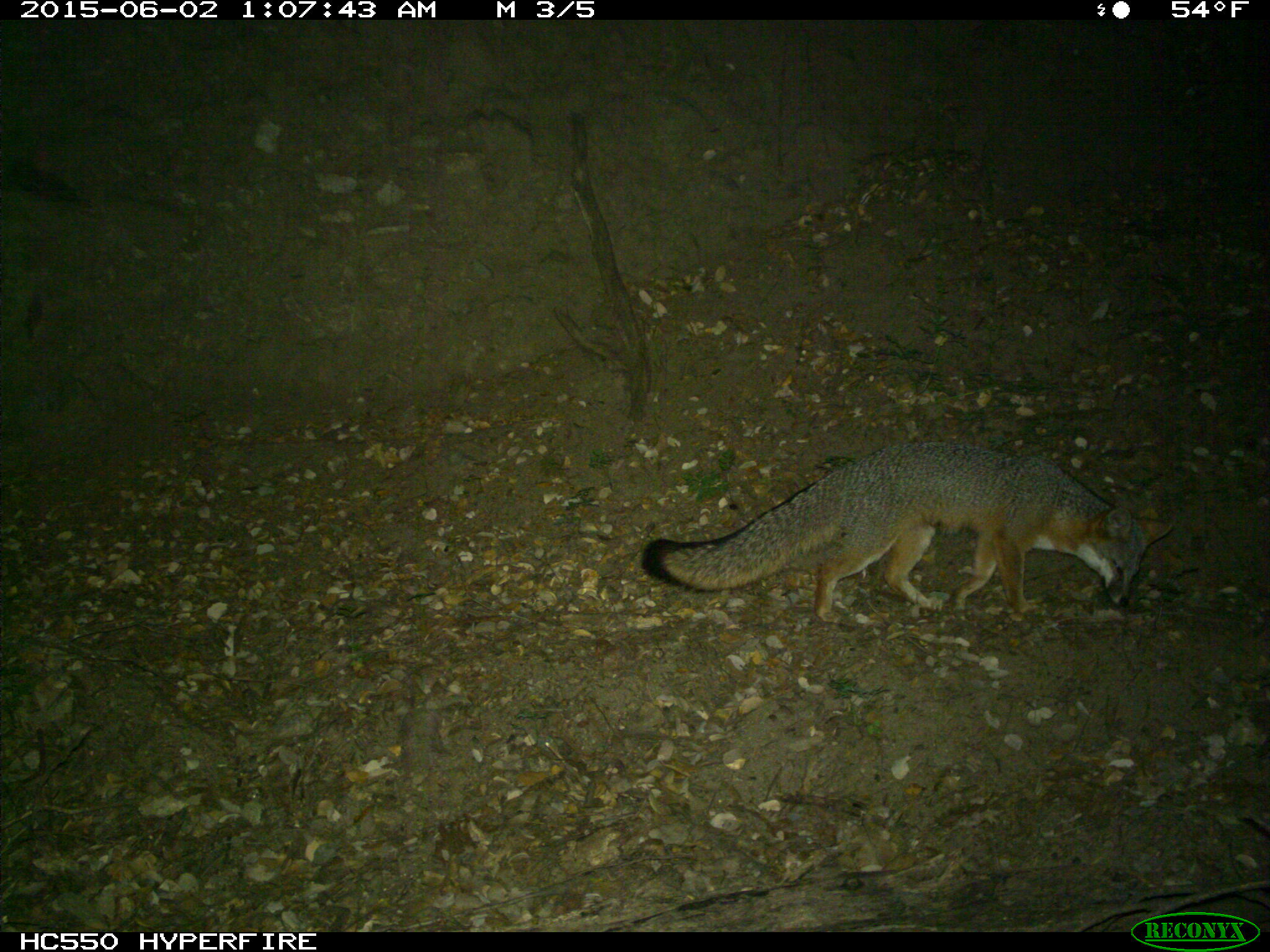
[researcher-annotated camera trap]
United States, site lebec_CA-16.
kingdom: Animalia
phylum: Chordata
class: Mammalia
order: Carnivora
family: Canidae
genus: Urocyon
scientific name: Urocyon cinereoargenteus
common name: gray fox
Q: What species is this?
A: Urocyon cinereoargenteus (gray fox).